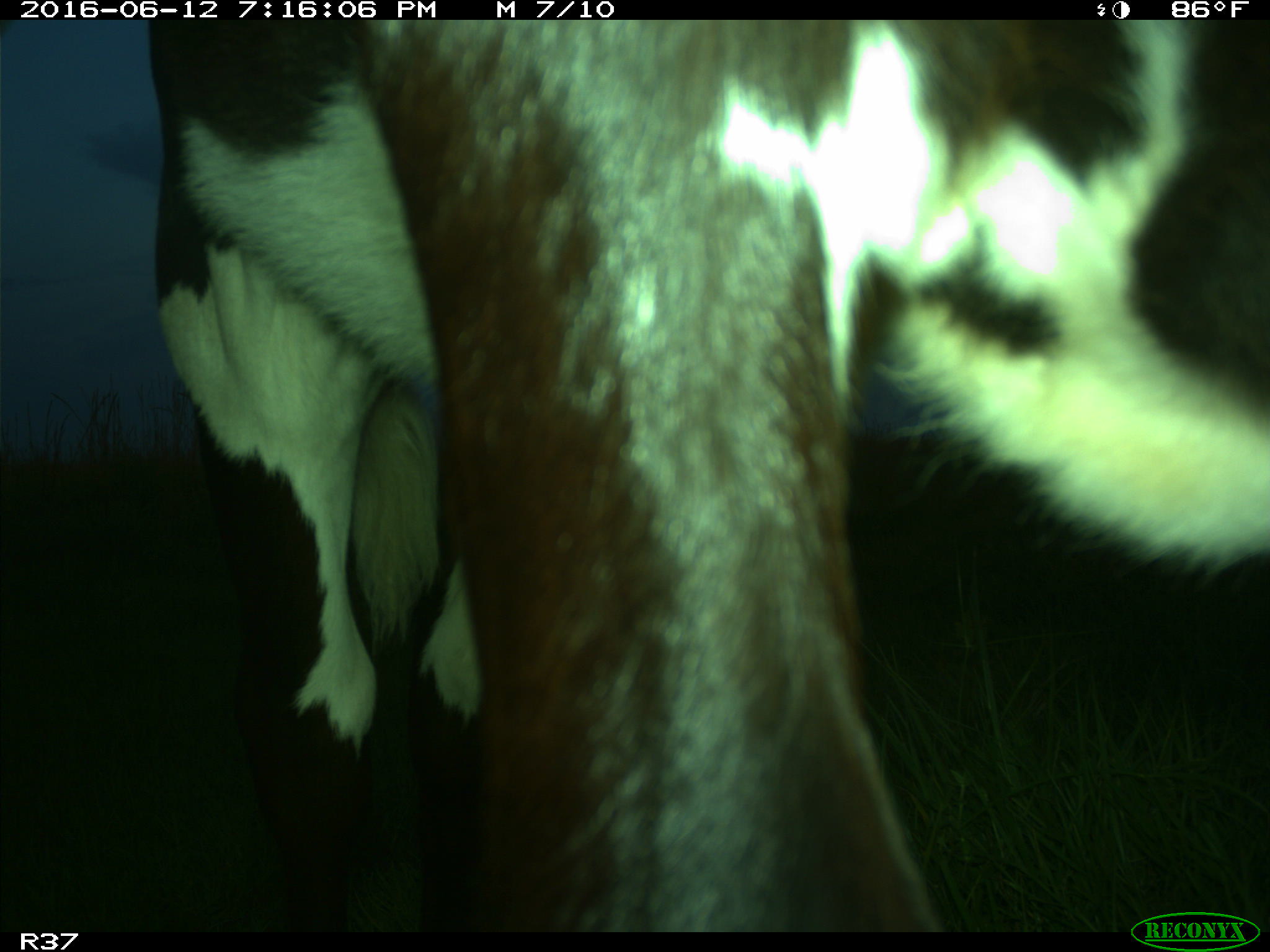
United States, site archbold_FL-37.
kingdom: Animalia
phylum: Chordata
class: Mammalia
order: Artiodactyla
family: Bovidae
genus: Bos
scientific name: Bos taurus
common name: domestic cow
Bos taurus (domestic cow).